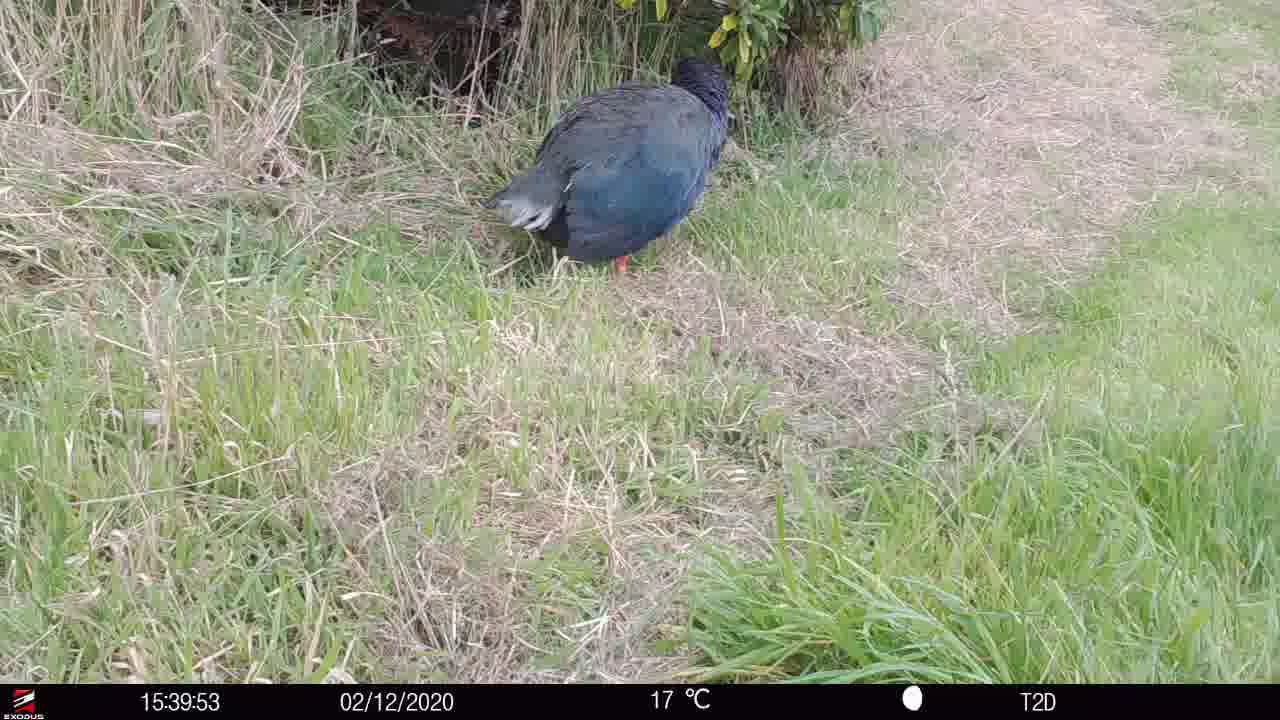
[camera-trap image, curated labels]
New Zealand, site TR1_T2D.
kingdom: Animalia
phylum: Chordata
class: Aves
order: Gruiformes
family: Rallidae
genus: Porphyrio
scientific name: Porphyrio mantelli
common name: takahe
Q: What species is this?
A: Takahe (Porphyrio mantelli).